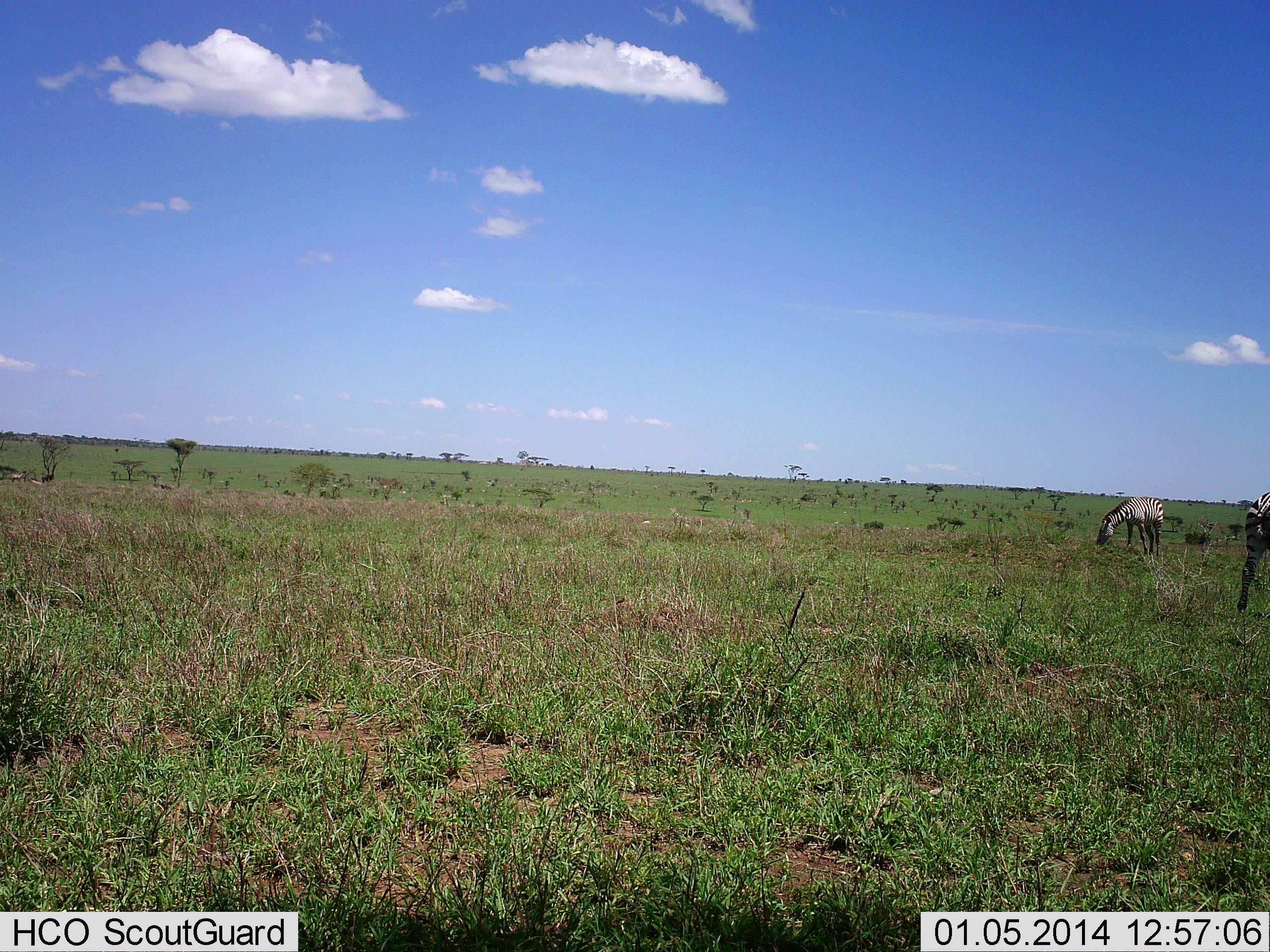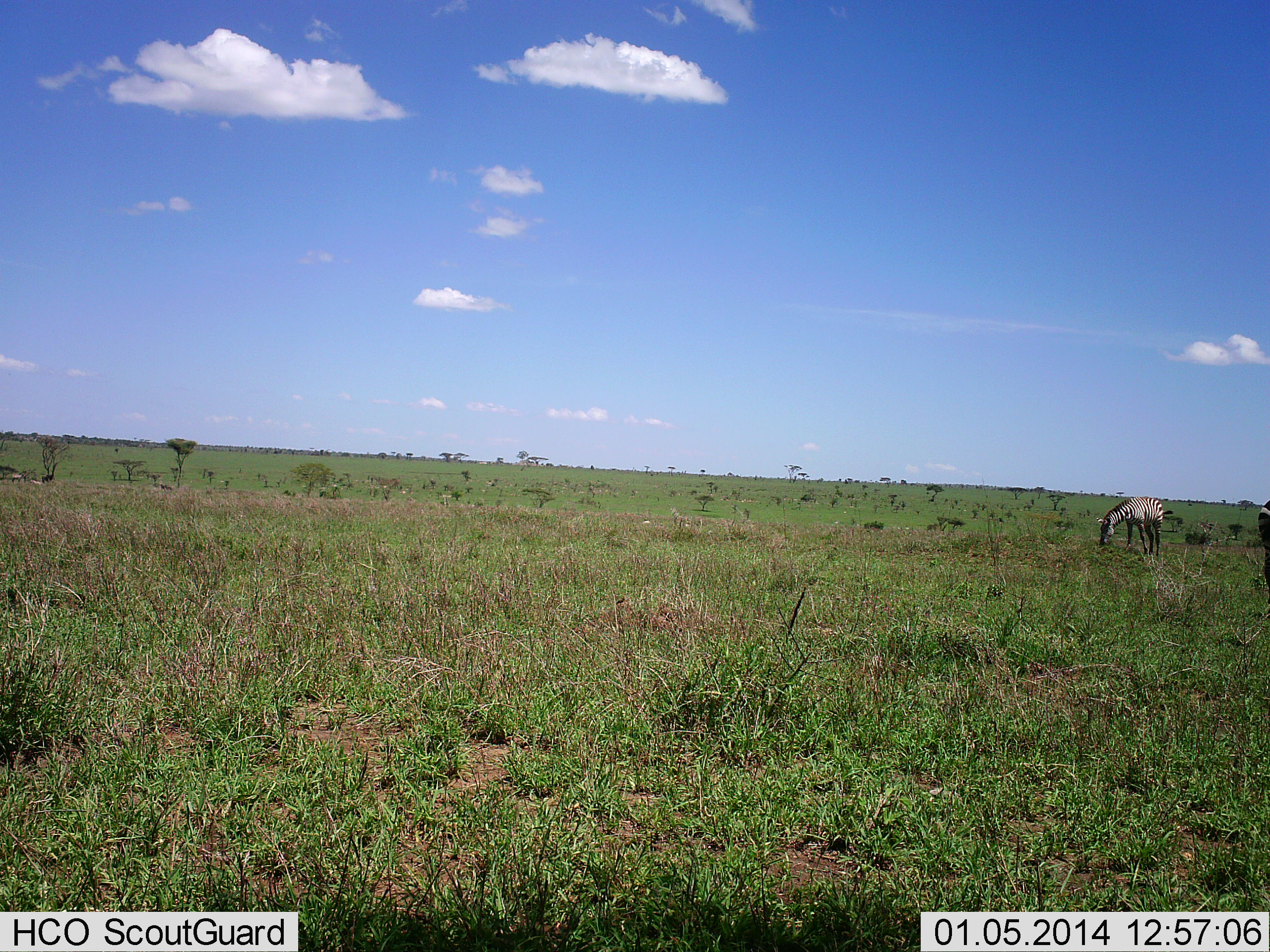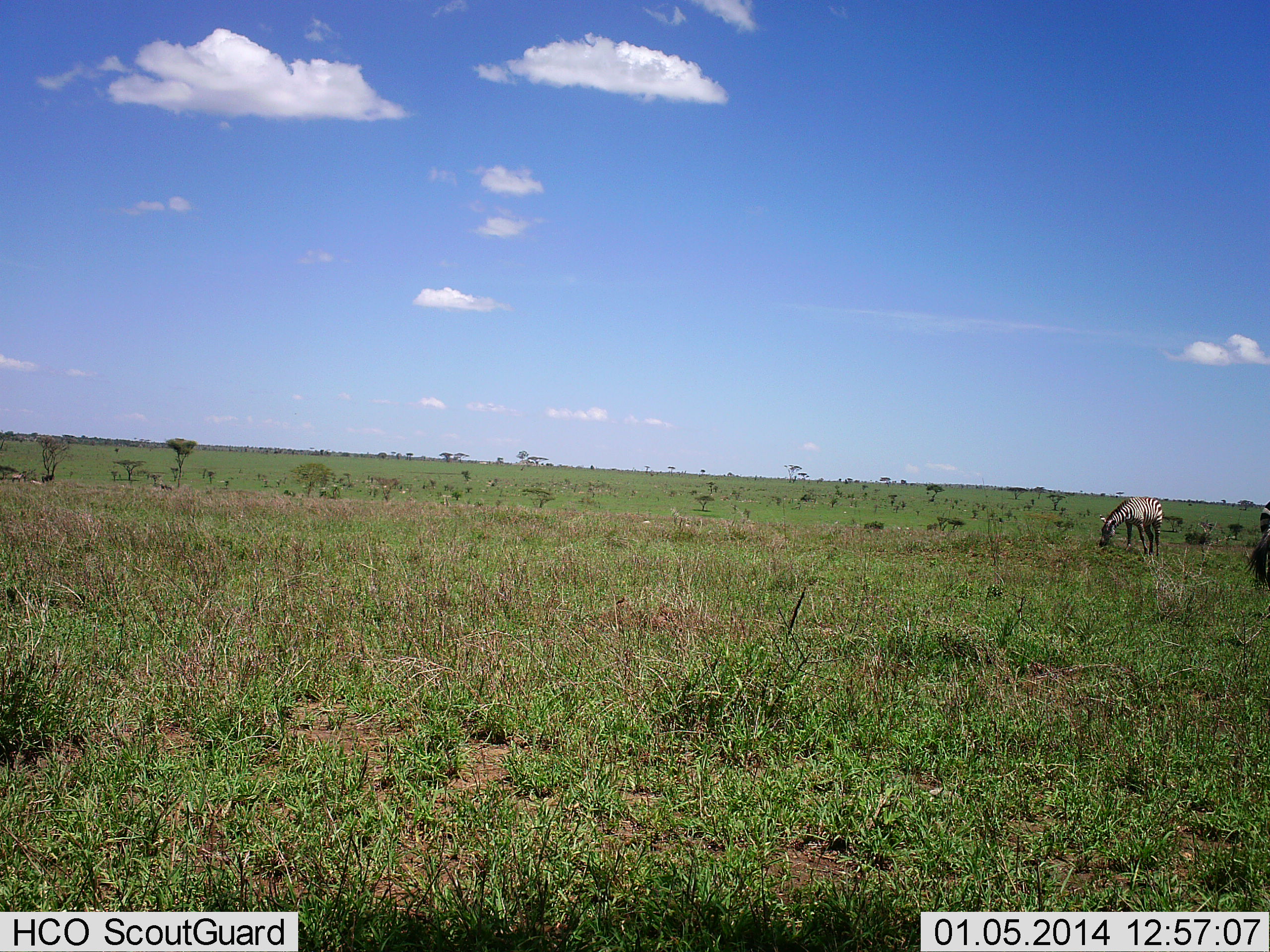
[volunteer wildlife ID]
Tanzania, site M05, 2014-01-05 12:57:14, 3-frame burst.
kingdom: Animalia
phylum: Chordata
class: Mammalia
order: Perissodactyla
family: Equidae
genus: Equus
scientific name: Equus quagga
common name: plains zebra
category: zebra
Zebra (plains zebra) (Equus quagga), count 2. Behavior (volunteer vote fractions): standing 30%, resting 0%, moving 40%, interacting 0%. Young present (vote fraction): 0%. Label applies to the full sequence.